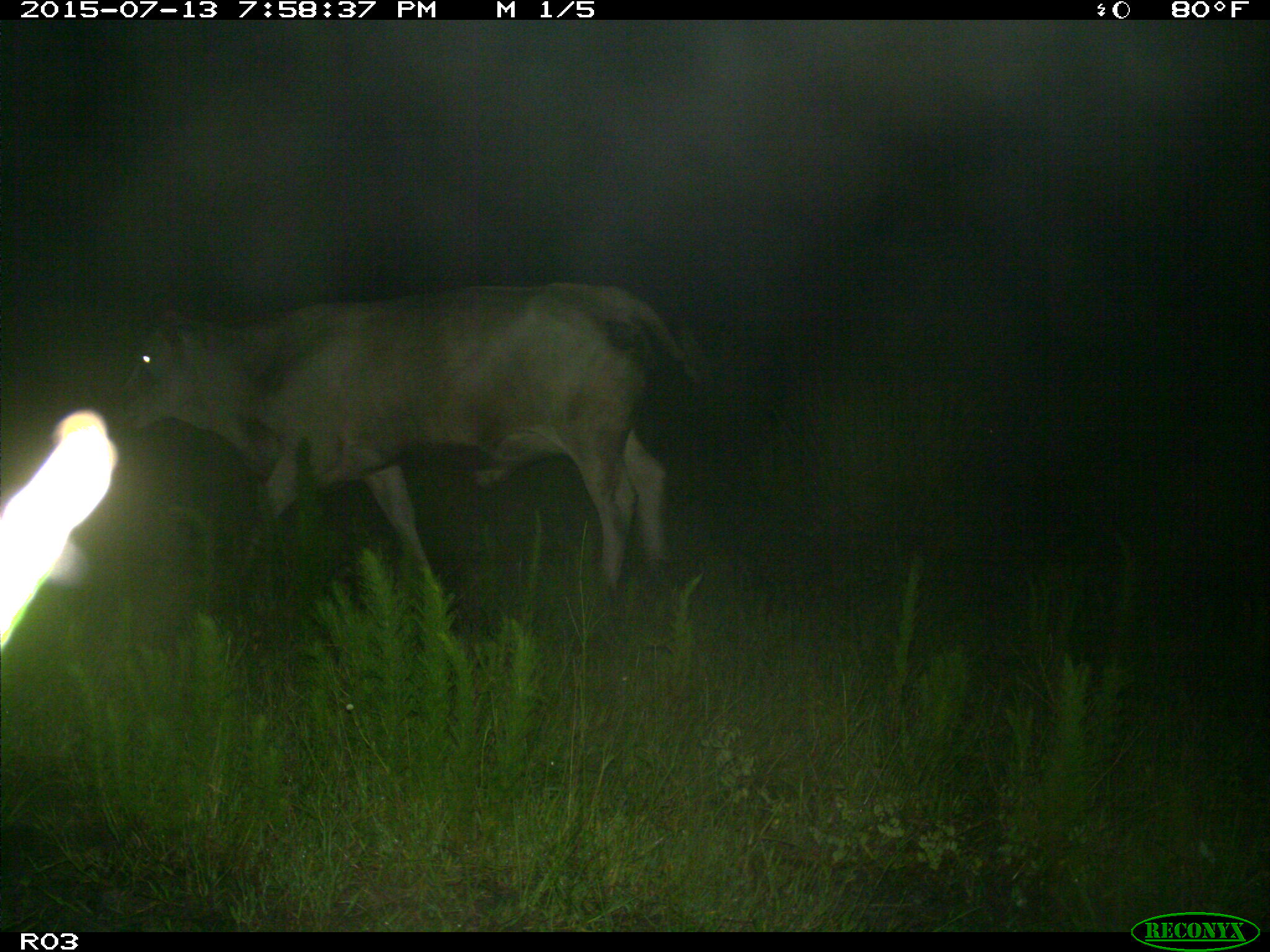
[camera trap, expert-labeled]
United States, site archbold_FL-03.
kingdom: Animalia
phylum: Chordata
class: Mammalia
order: Artiodactyla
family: Bovidae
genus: Bos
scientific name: Bos taurus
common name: domestic cow